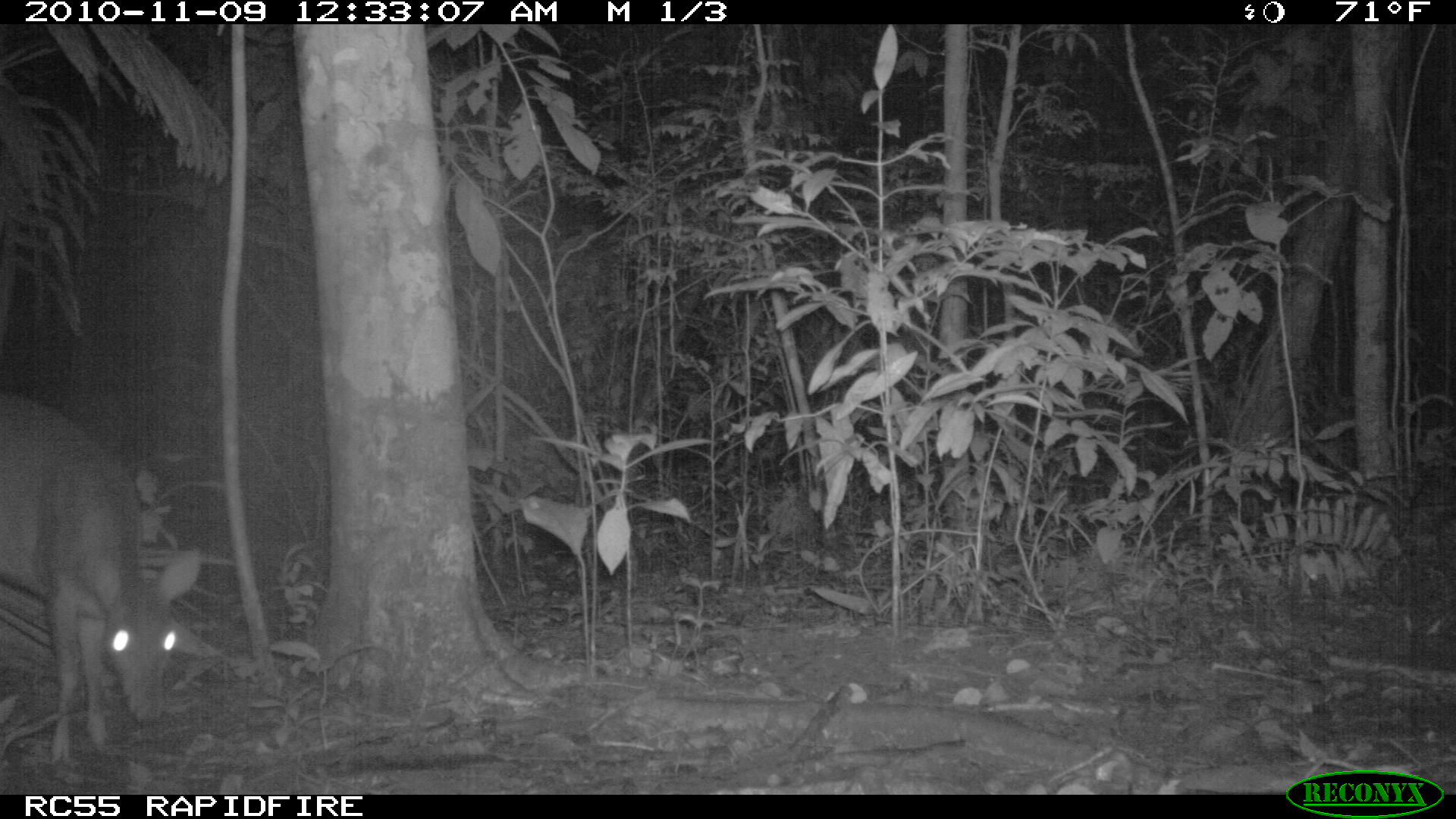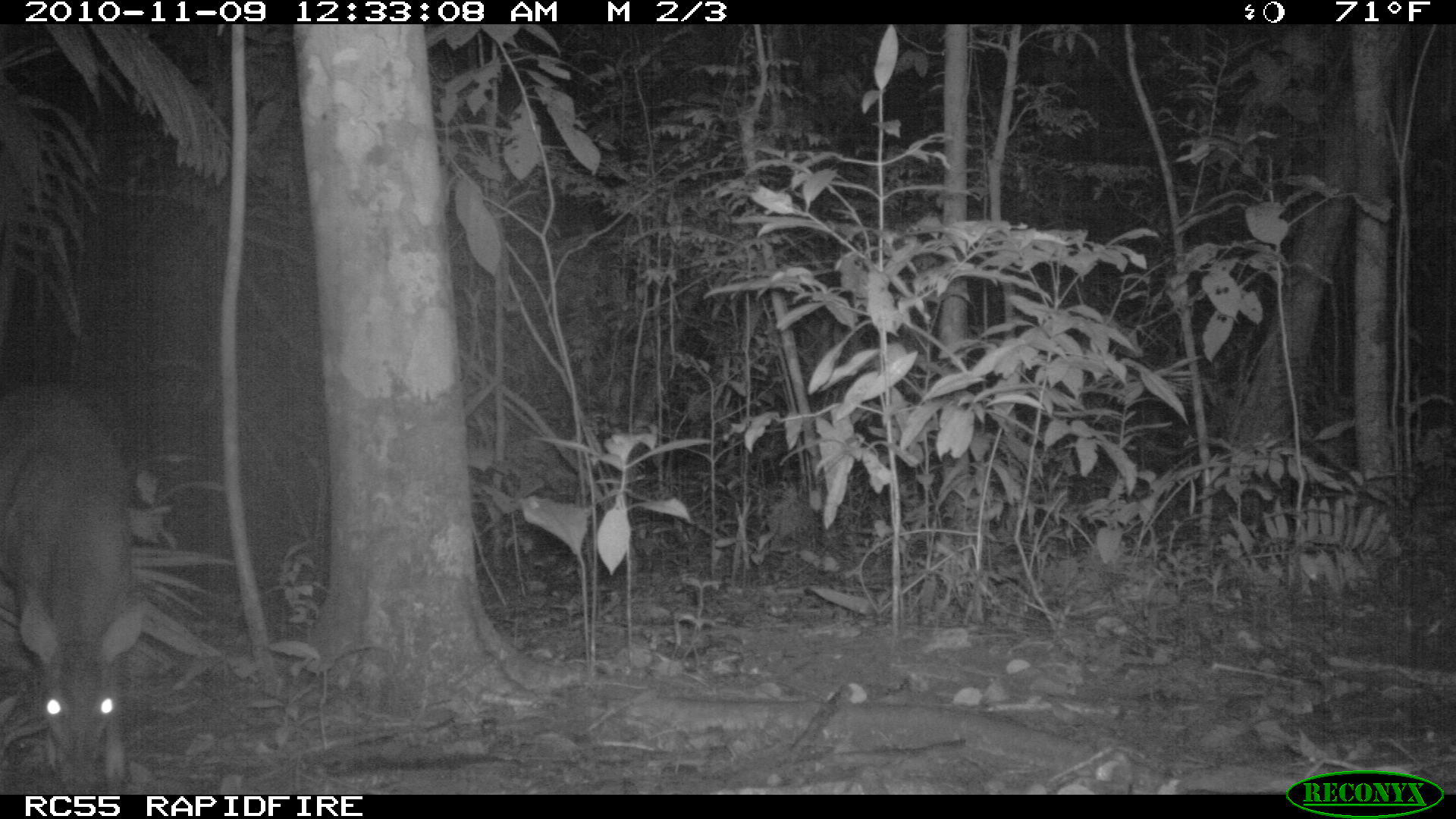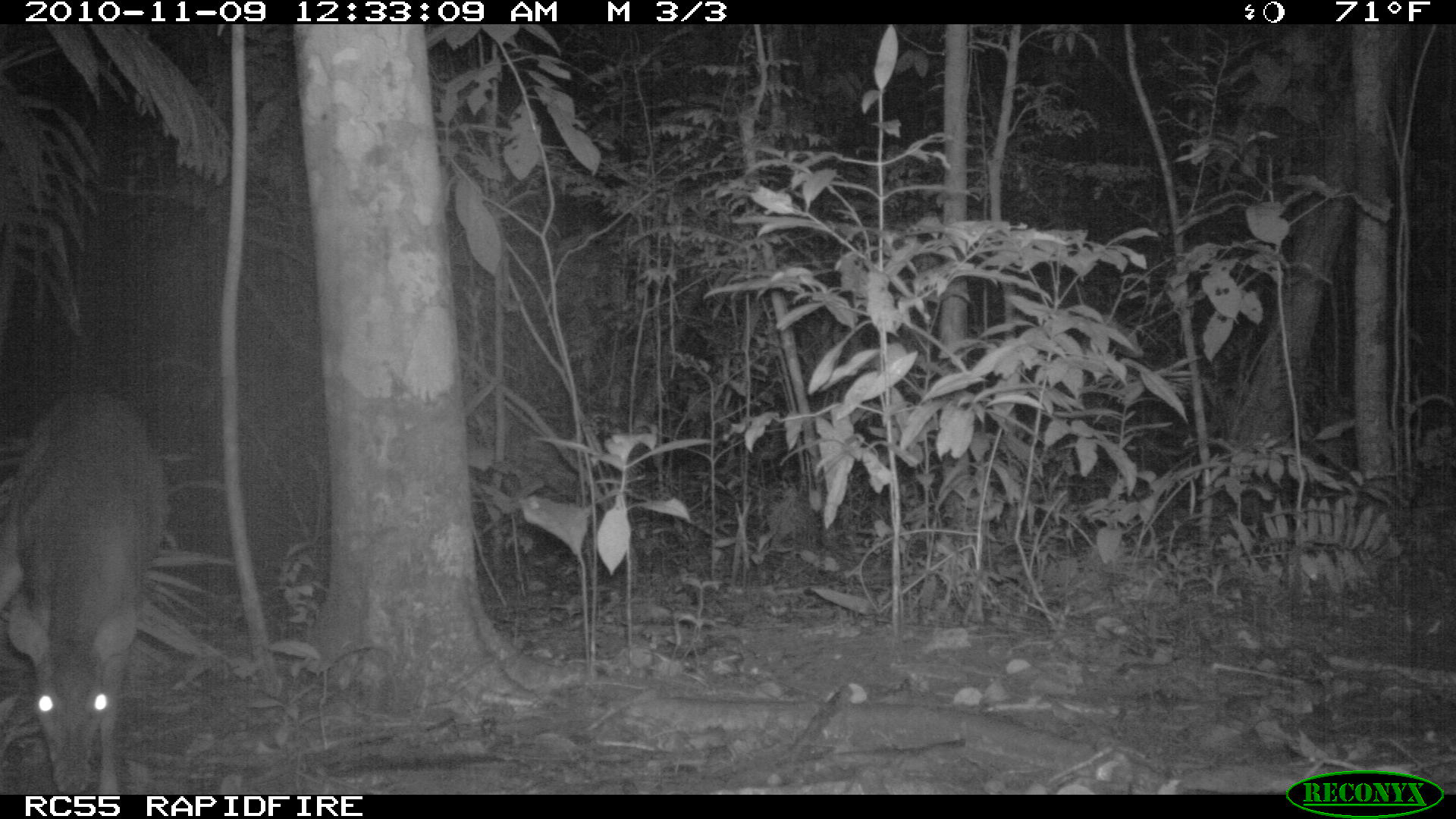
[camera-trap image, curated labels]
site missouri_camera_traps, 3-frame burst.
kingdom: Animalia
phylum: Chordata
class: Mammalia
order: Artiodactyla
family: Cervidae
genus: Mazama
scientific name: Mazama americana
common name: red brocket deer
Red brocket deer (Mazama americana). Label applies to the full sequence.